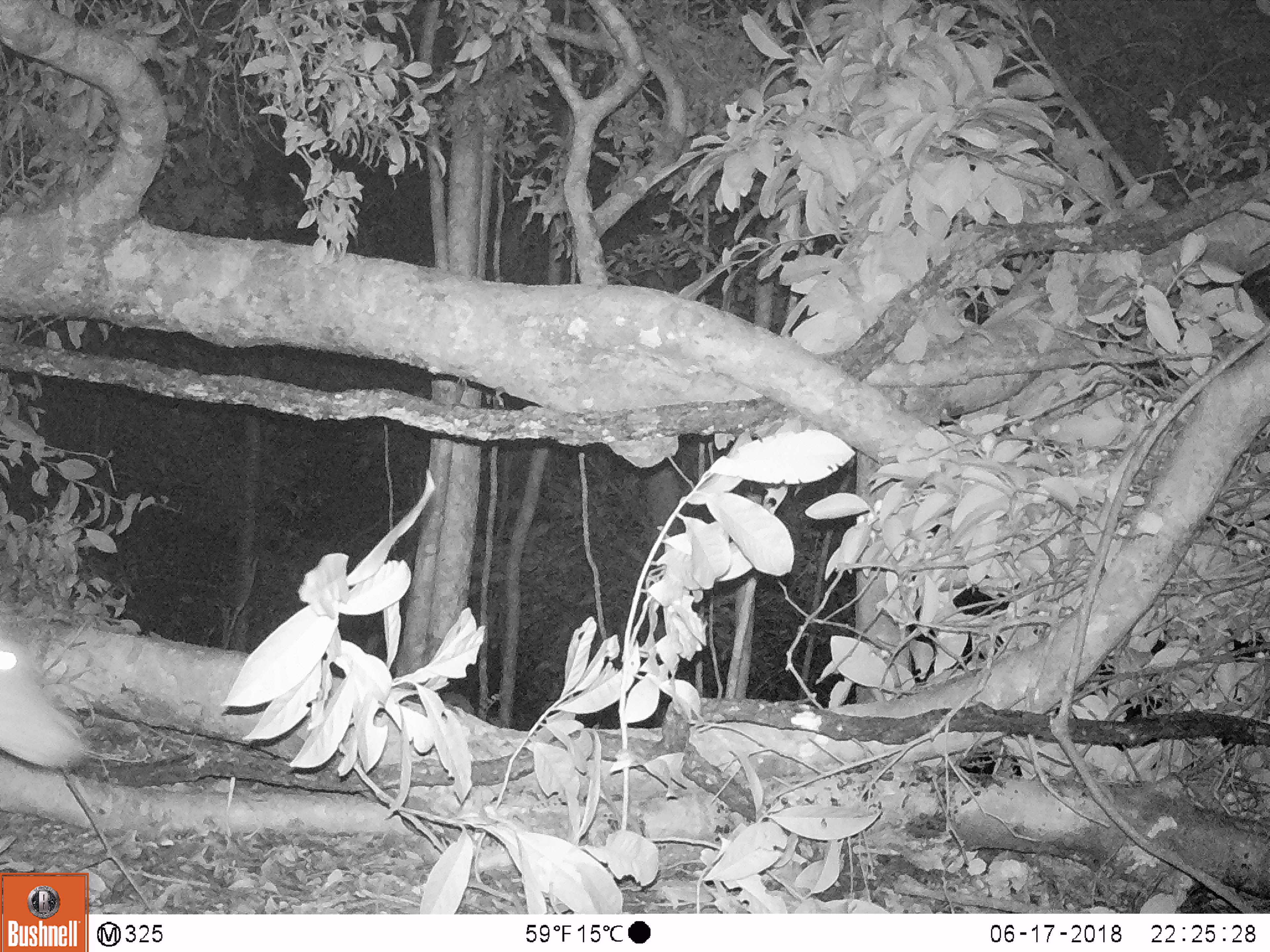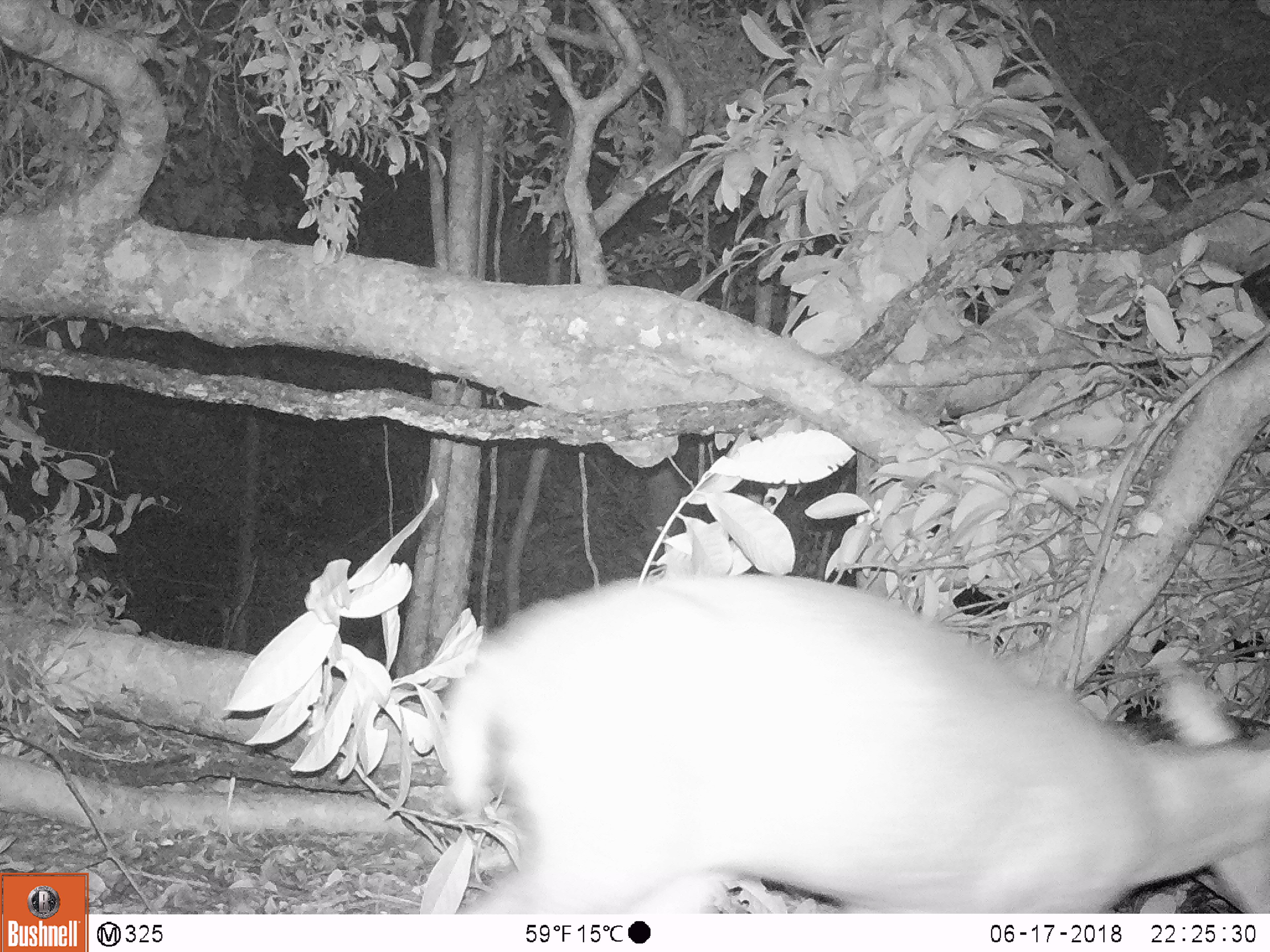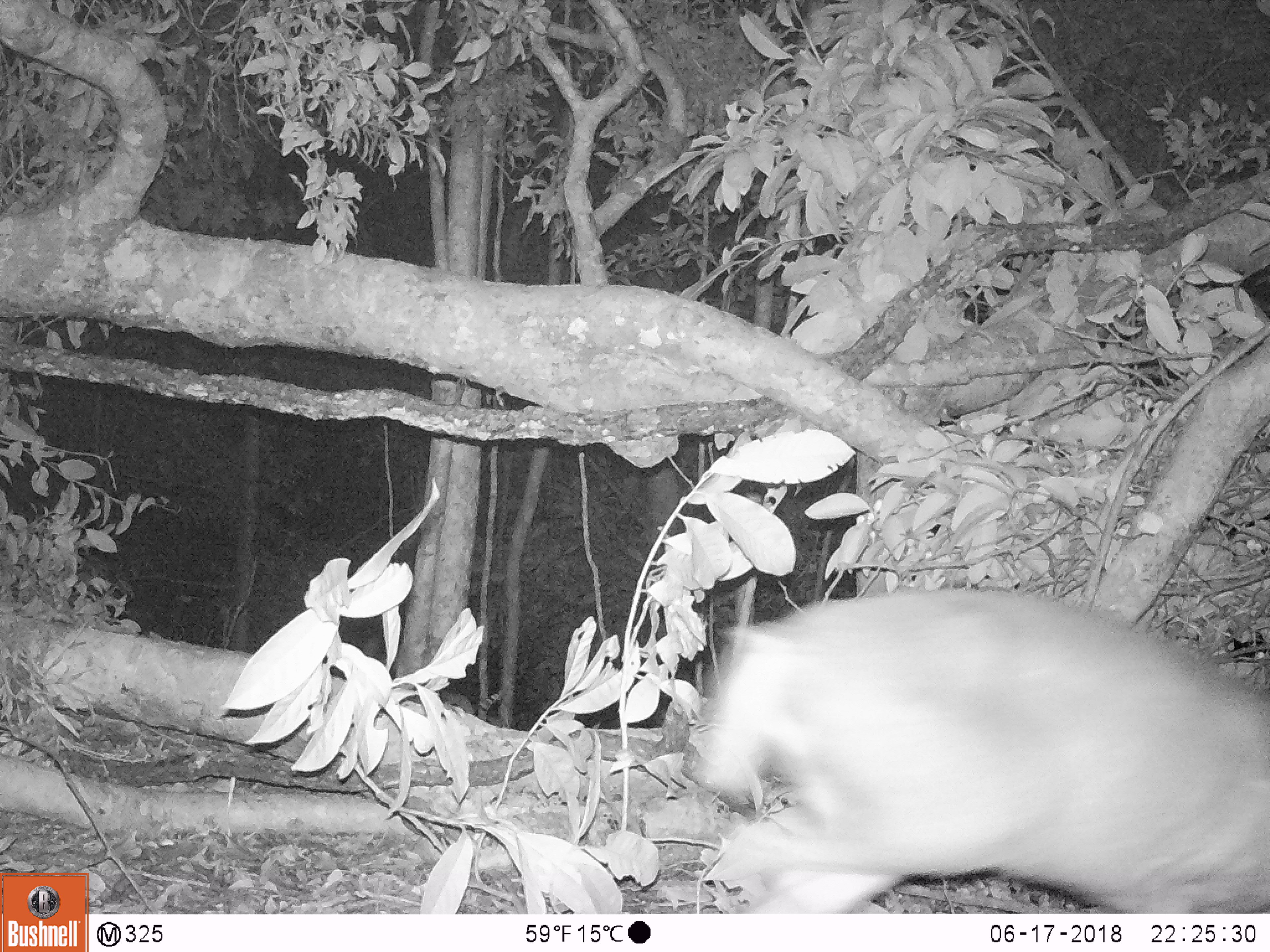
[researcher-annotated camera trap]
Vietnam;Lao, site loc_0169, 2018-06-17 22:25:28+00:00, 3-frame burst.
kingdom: Animalia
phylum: Chordata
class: Mammalia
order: Artiodactyla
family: Cervidae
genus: Muntiacus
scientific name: Muntiacus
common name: muntjacs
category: unidentified muntjac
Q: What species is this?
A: Unidentified muntjac (muntjacs) (Muntiacus).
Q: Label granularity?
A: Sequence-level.